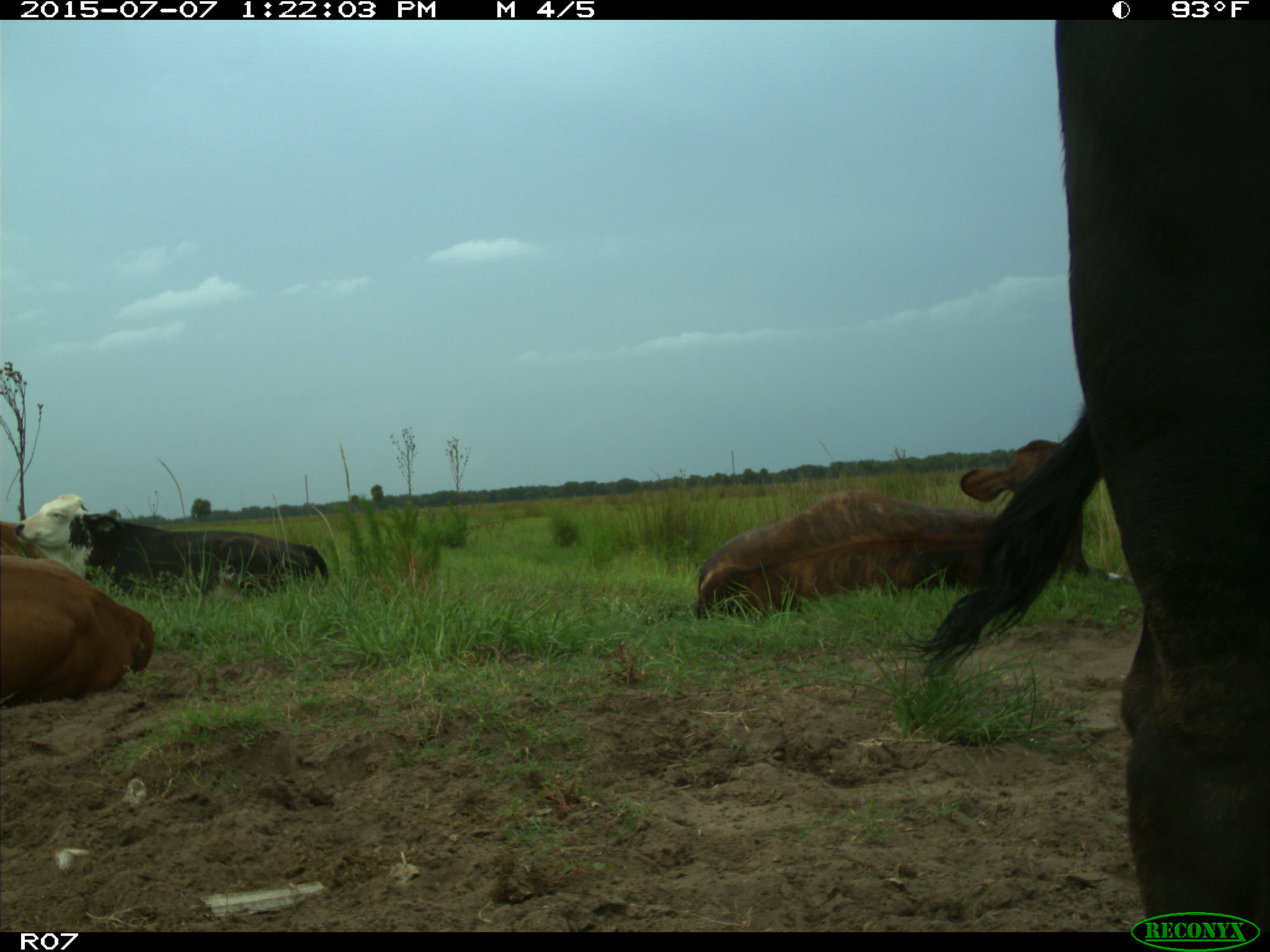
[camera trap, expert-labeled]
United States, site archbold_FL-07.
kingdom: Animalia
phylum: Chordata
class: Mammalia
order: Artiodactyla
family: Bovidae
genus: Bos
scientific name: Bos taurus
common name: domestic cow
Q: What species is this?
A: Bos taurus (domestic cow).